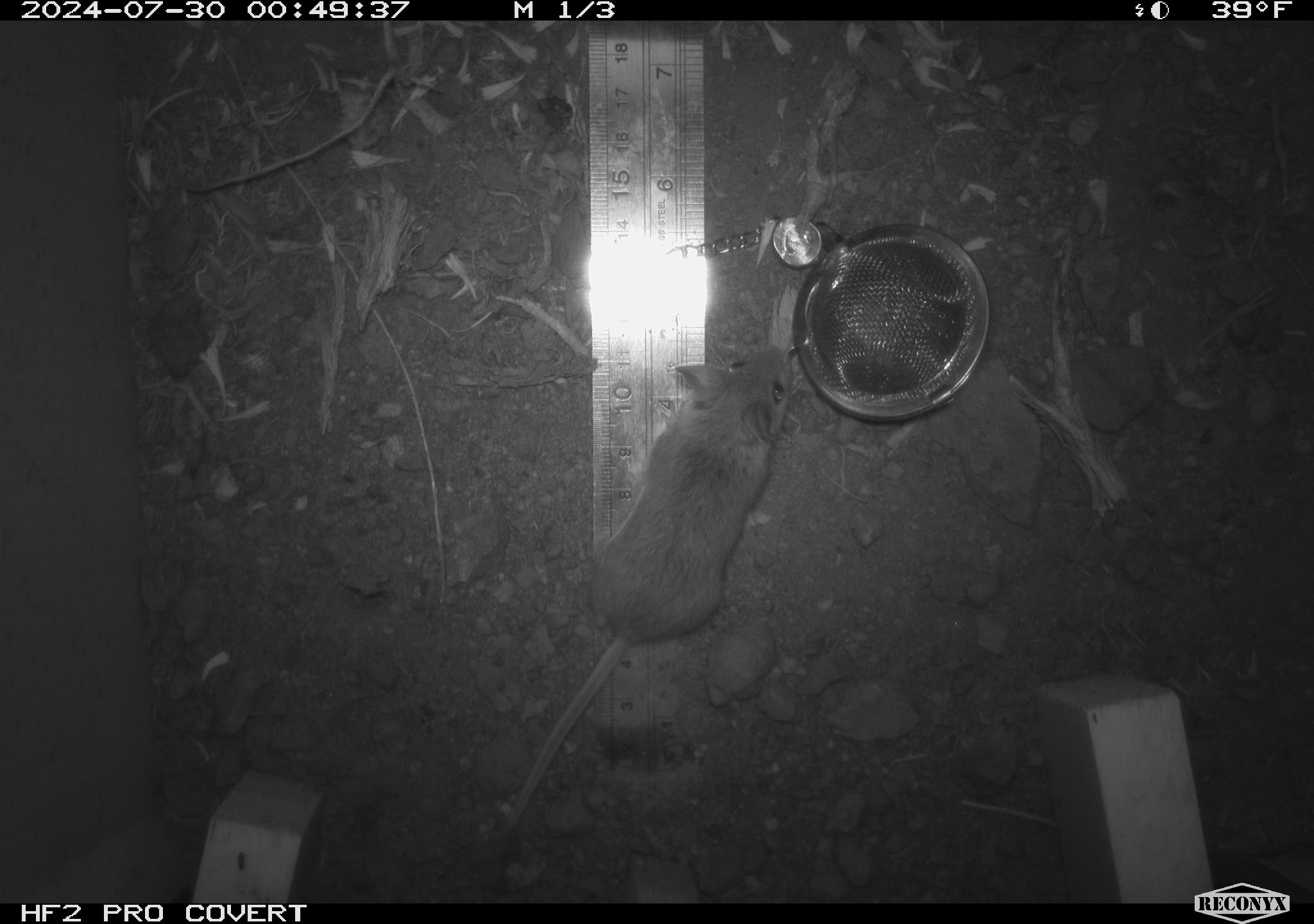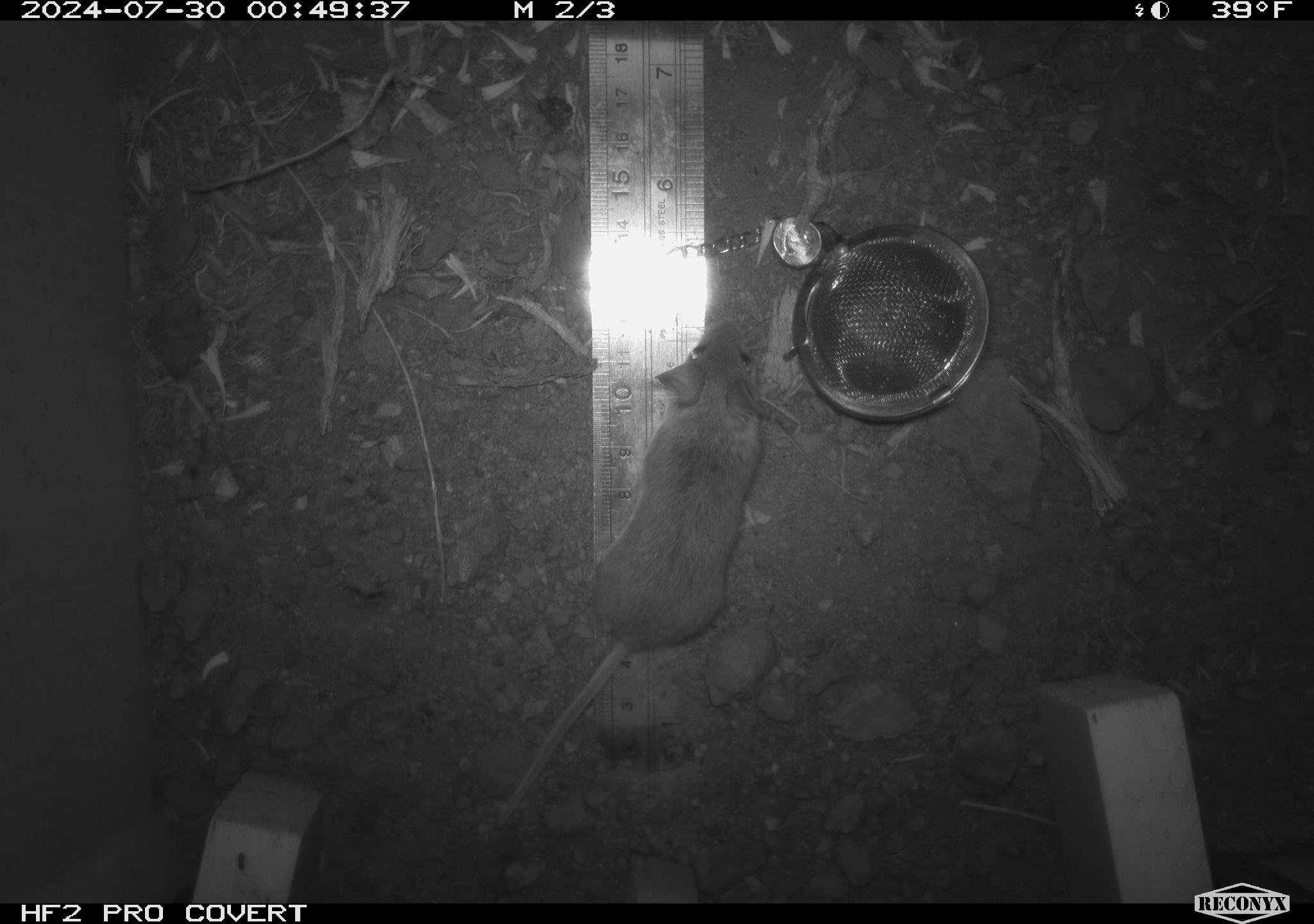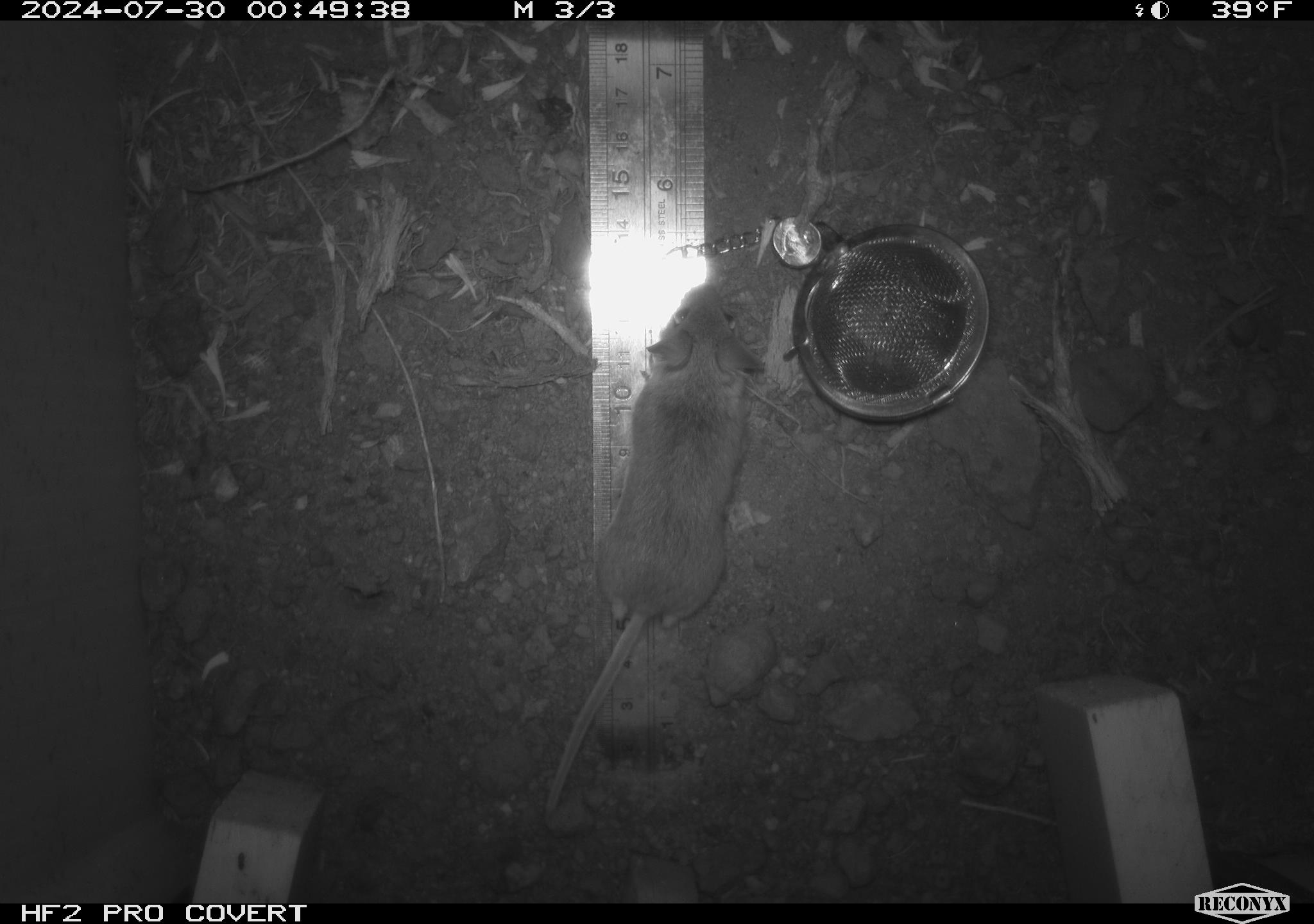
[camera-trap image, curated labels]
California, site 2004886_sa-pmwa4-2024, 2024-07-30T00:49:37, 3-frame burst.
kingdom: Animalia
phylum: Chordata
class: Mammalia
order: Rodentia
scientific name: Rodentia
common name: mouse species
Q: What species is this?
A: Mouse species (Rodentia).